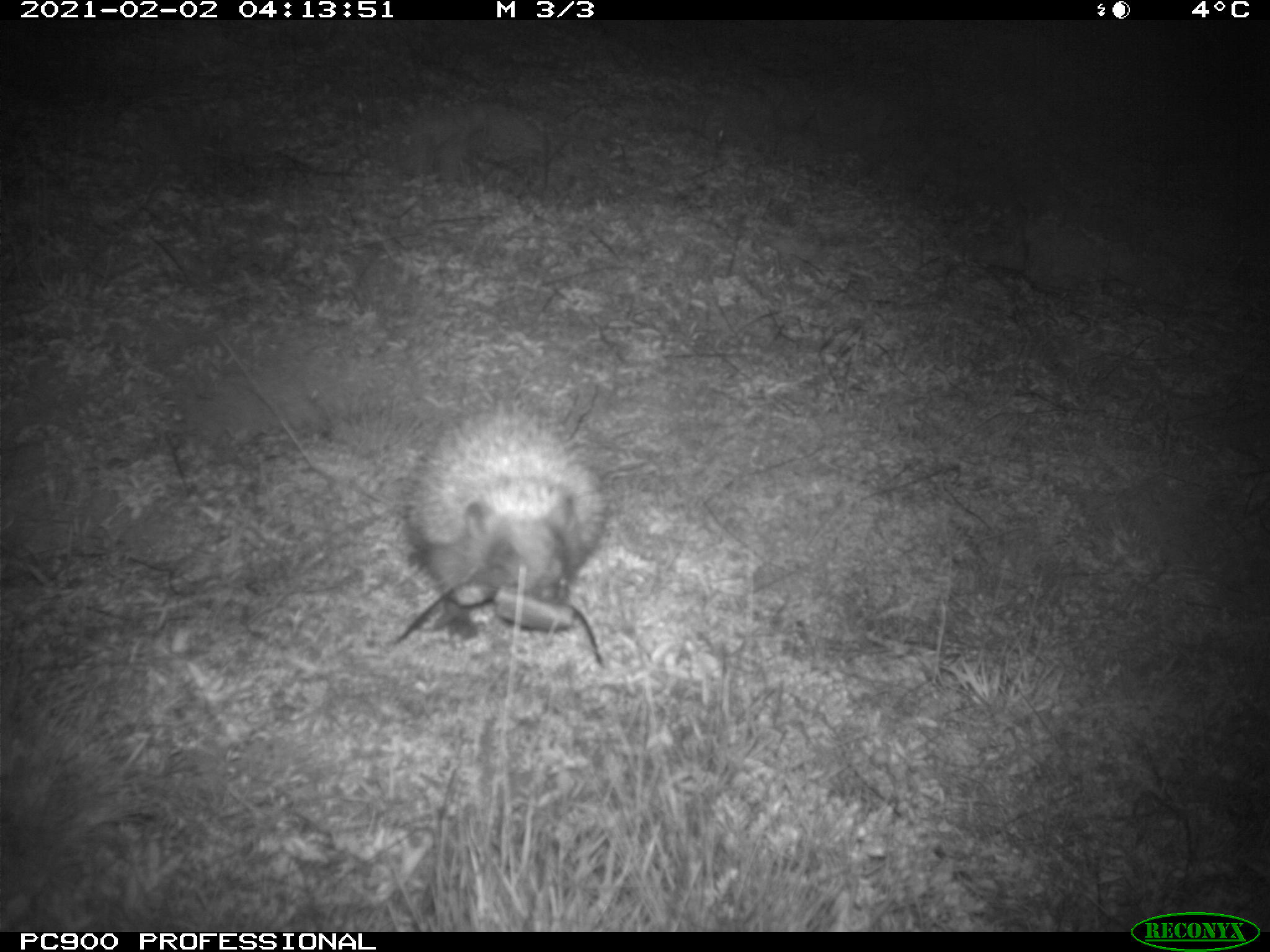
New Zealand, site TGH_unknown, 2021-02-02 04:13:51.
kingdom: Animalia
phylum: Chordata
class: Mammalia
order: Eulipotyphla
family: Erinaceidae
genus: Erinaceus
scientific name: Erinaceus europaeus europaeus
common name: european hedgehog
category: hedgehog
Hedgehog (european hedgehog) (Erinaceus europaeus europaeus).